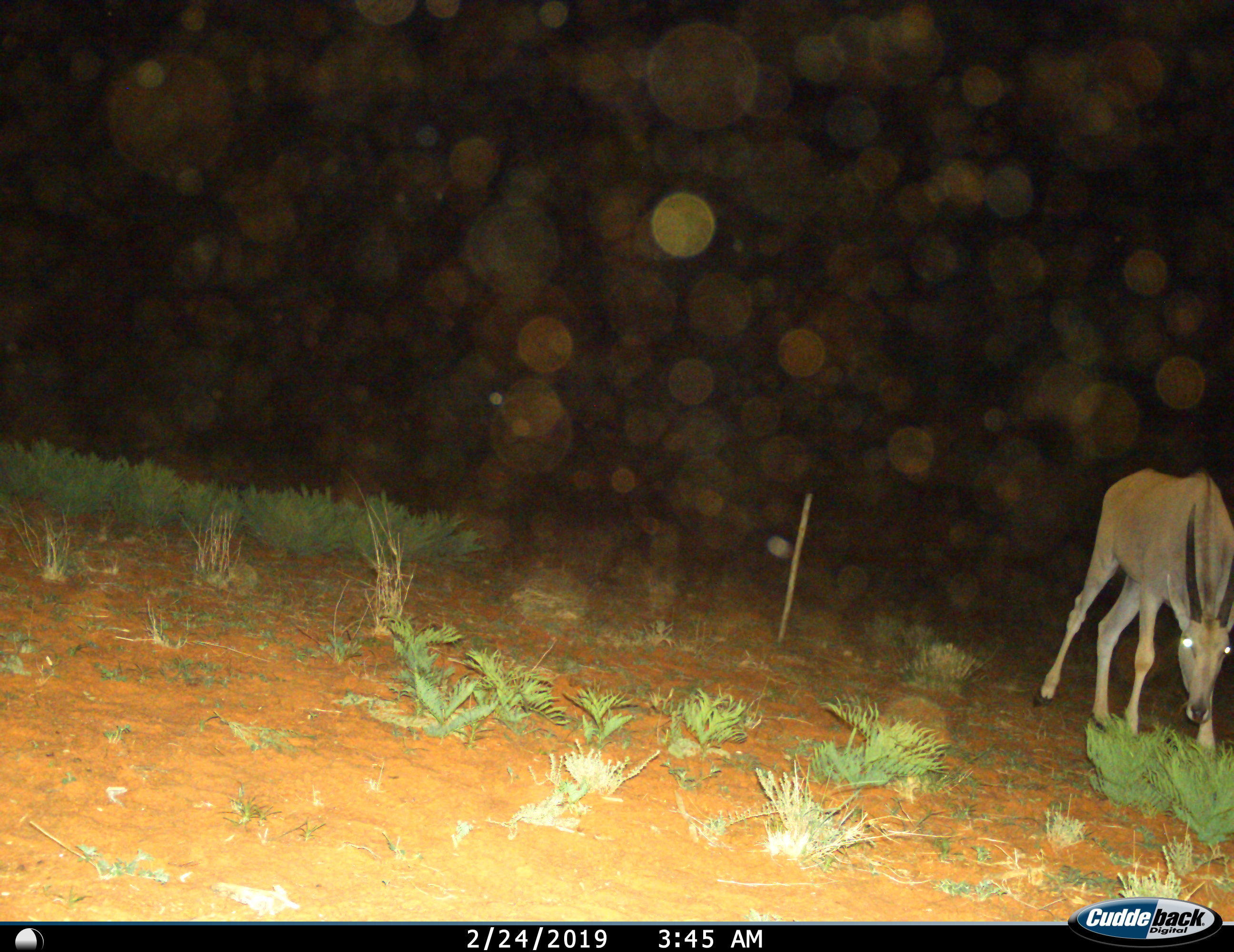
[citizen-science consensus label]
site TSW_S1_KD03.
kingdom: Animalia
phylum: Chordata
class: Mammalia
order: Artiodactyla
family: Bovidae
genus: Tragelaphus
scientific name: Tragelaphus oryx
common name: eland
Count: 1.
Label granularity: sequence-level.